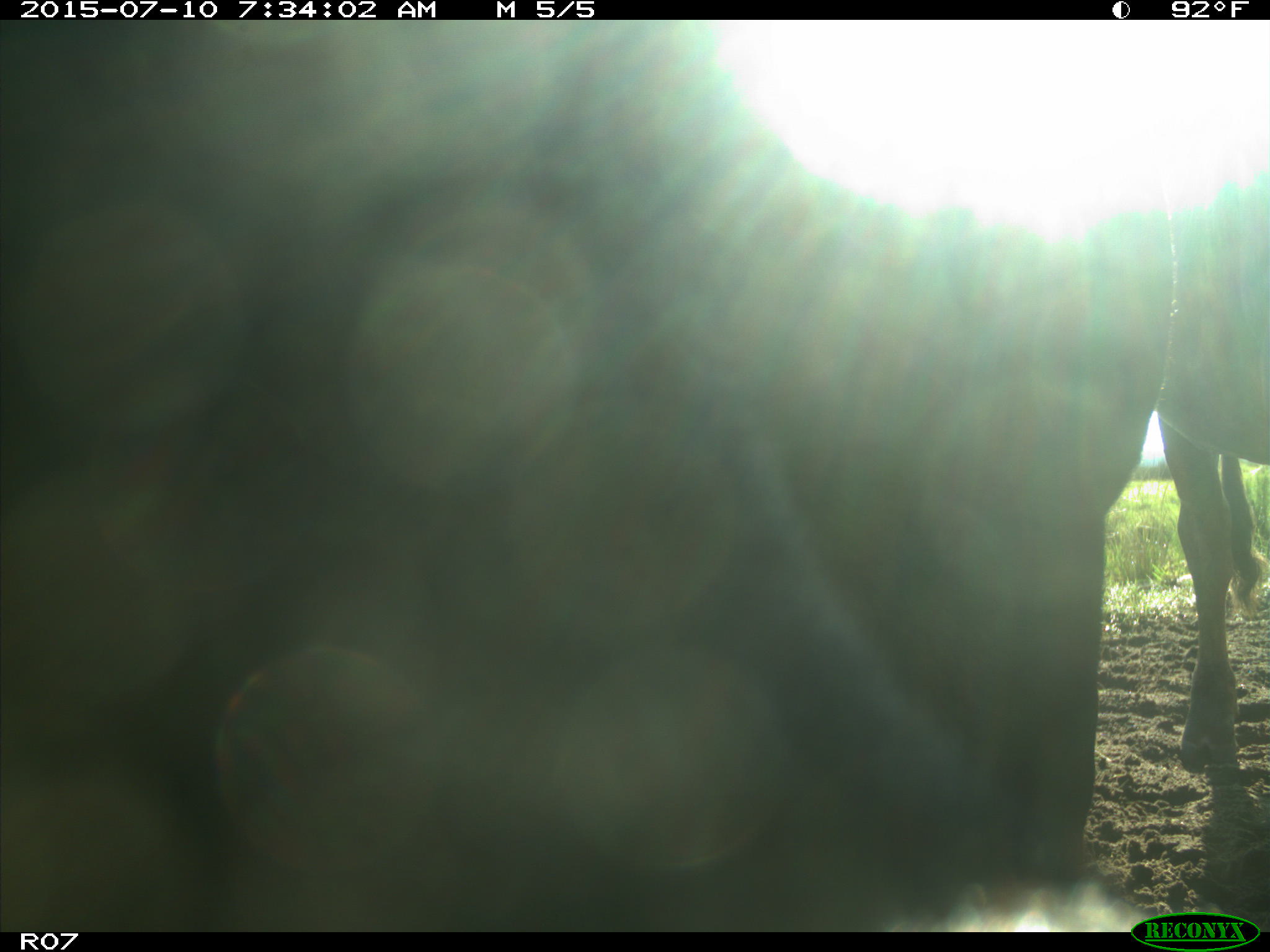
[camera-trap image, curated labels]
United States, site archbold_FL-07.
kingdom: Animalia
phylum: Chordata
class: Mammalia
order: Artiodactyla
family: Bovidae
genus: Bos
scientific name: Bos taurus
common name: domestic cow